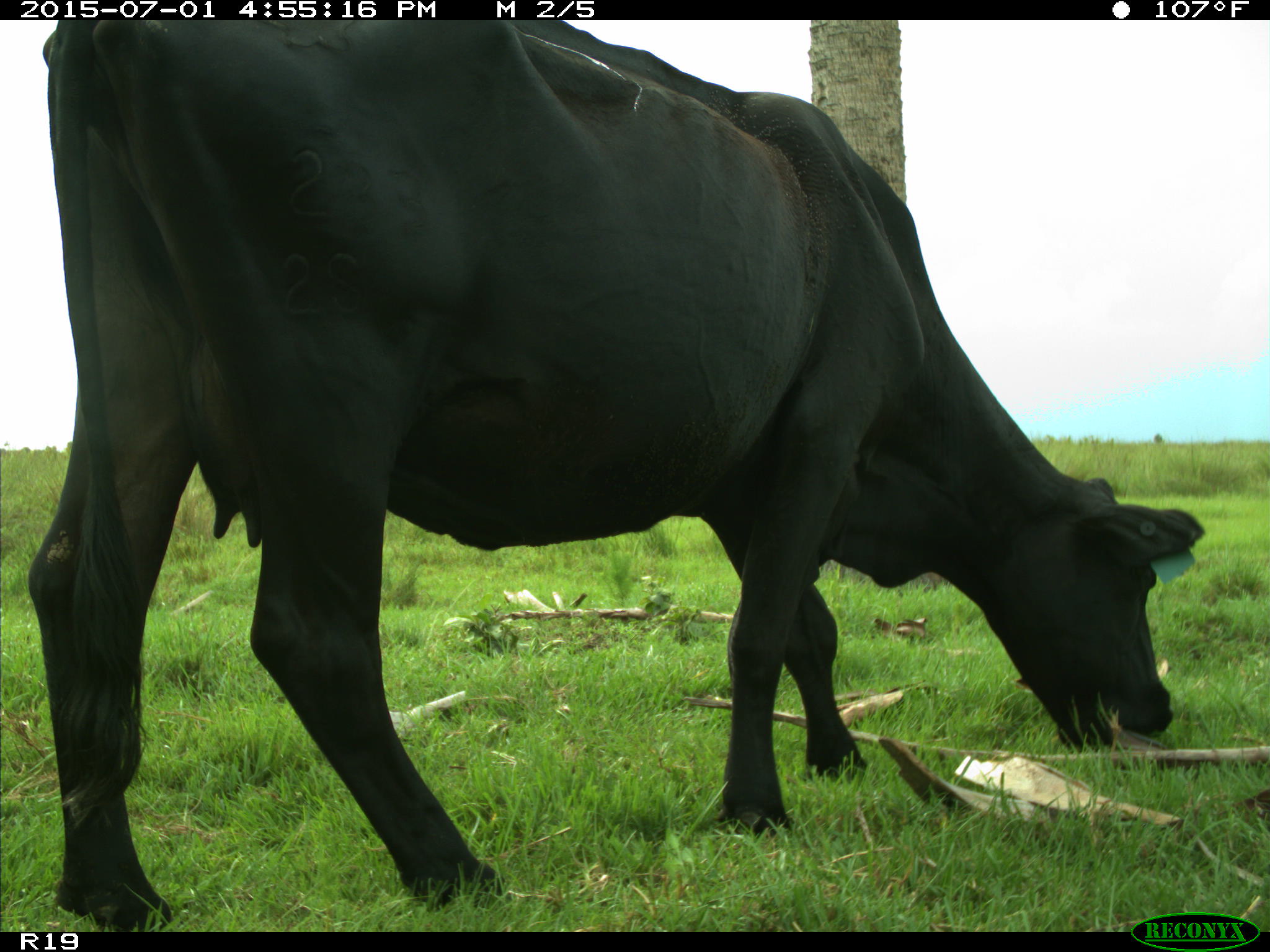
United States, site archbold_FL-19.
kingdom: Animalia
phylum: Chordata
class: Mammalia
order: Artiodactyla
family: Bovidae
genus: Bos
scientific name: Bos taurus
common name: domestic cow